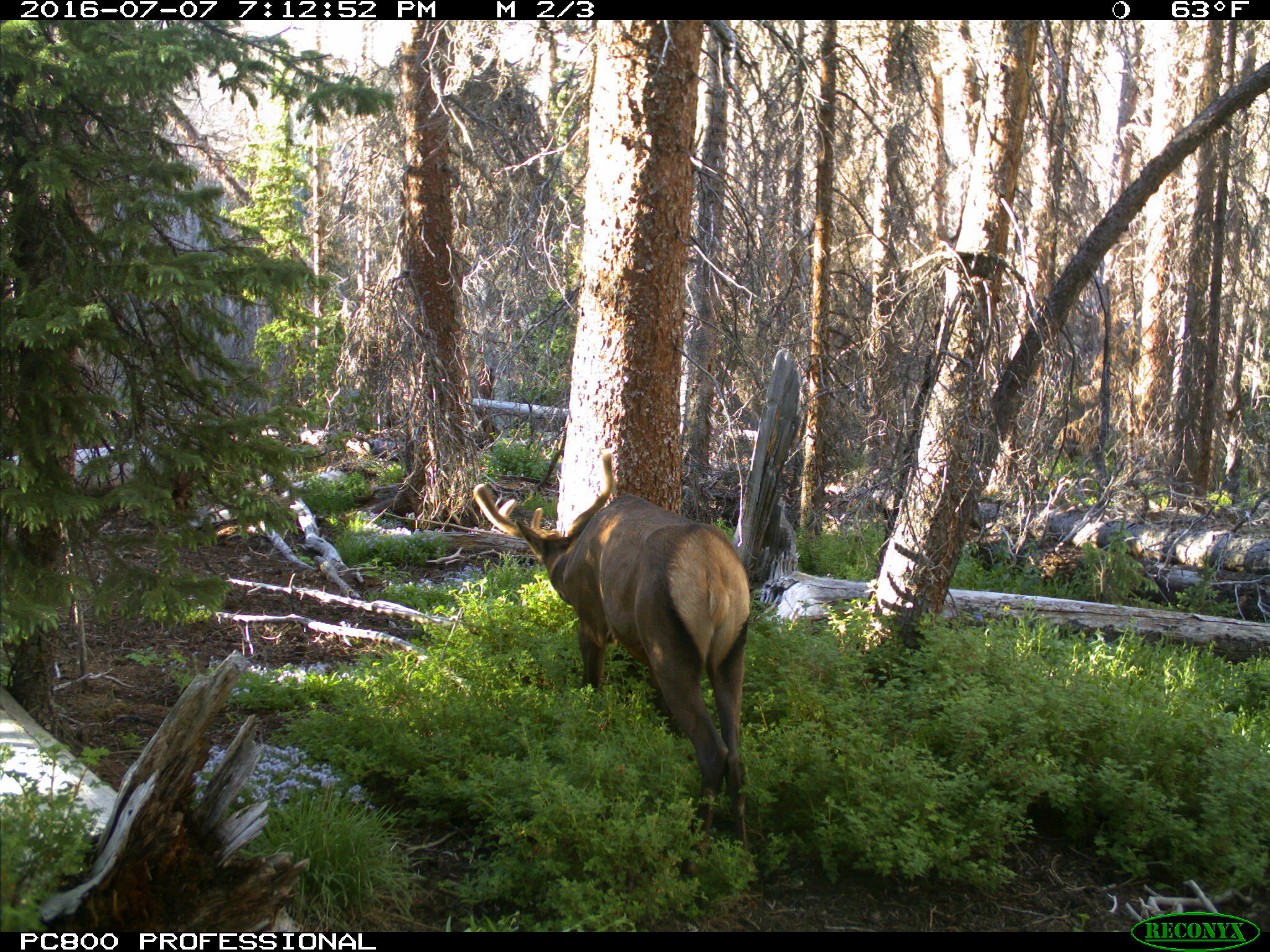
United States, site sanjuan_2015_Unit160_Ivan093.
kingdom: Animalia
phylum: Chordata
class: Mammalia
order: Artiodactyla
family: Cervidae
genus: Cervus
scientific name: Cervus elaphus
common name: red deer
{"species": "Cervus elaphus (red deer)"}